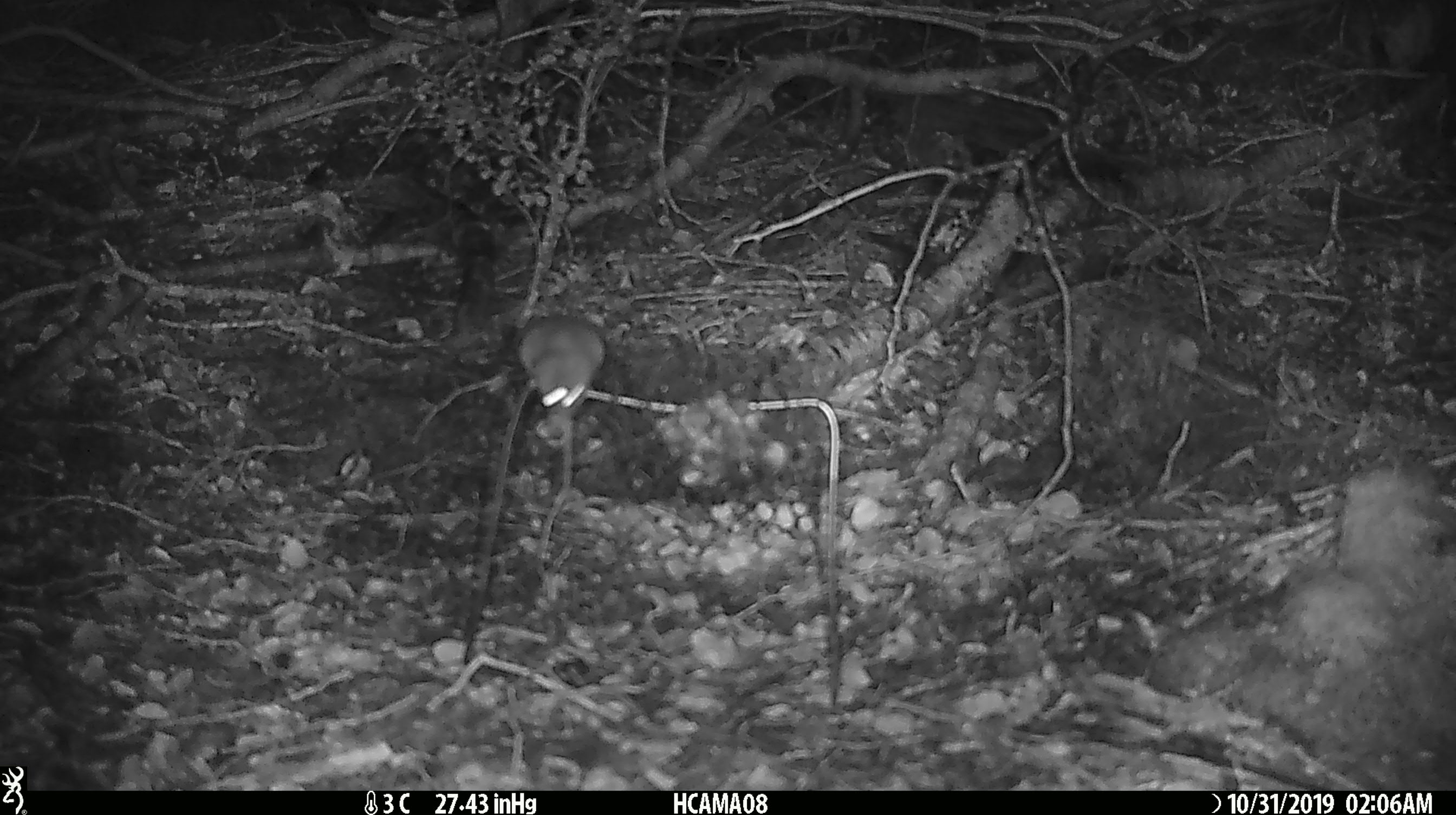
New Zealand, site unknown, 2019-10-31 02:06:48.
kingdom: Animalia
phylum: Chordata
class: Mammalia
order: Rodentia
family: Muridae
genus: Mus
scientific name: Mus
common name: mouse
Mouse (Mus).